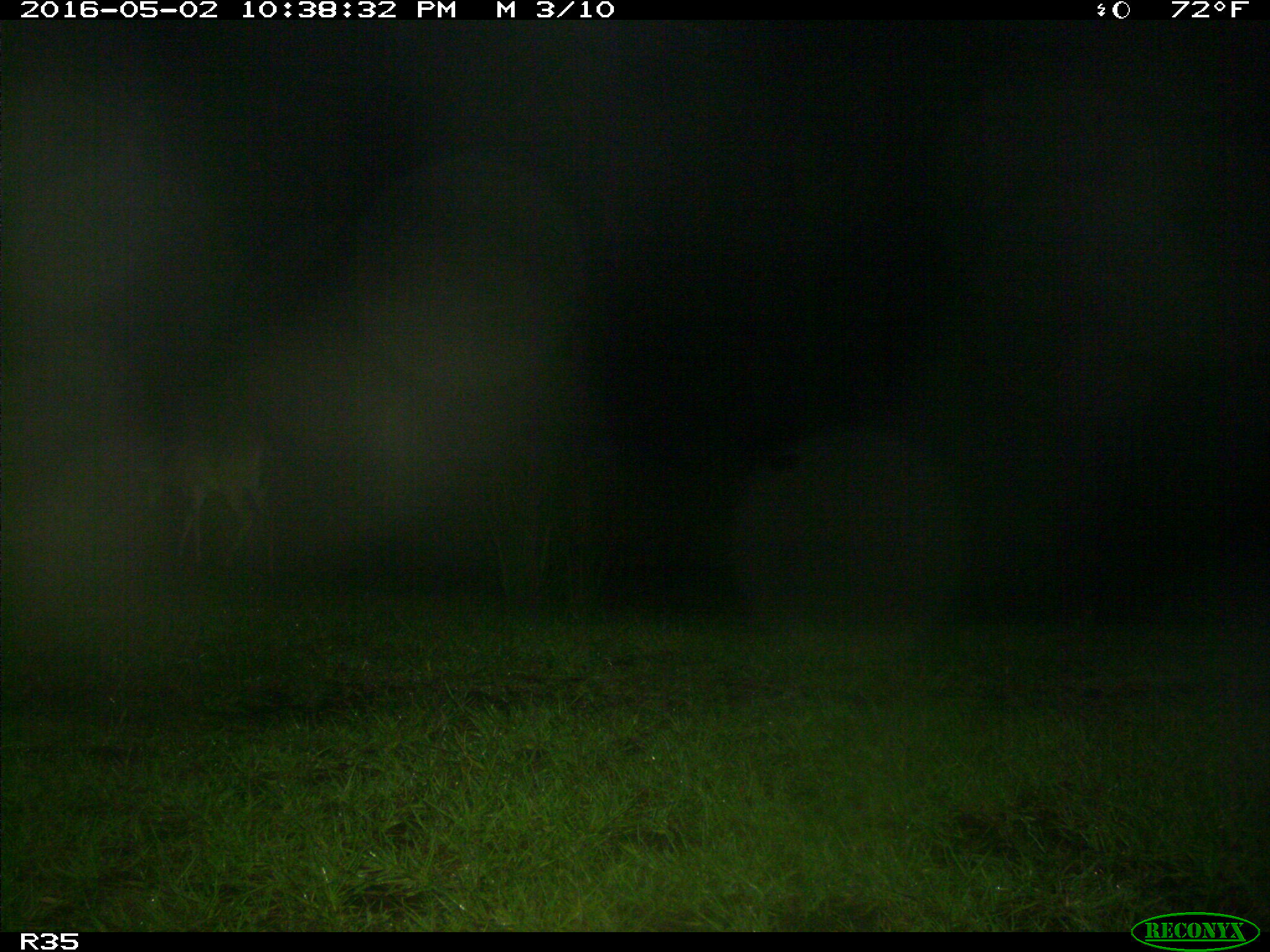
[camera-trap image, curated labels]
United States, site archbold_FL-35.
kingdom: Animalia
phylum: Chordata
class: Mammalia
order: Artiodactyla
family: Cervidae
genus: Odocoileus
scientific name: Odocoileus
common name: deer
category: unidentified deer